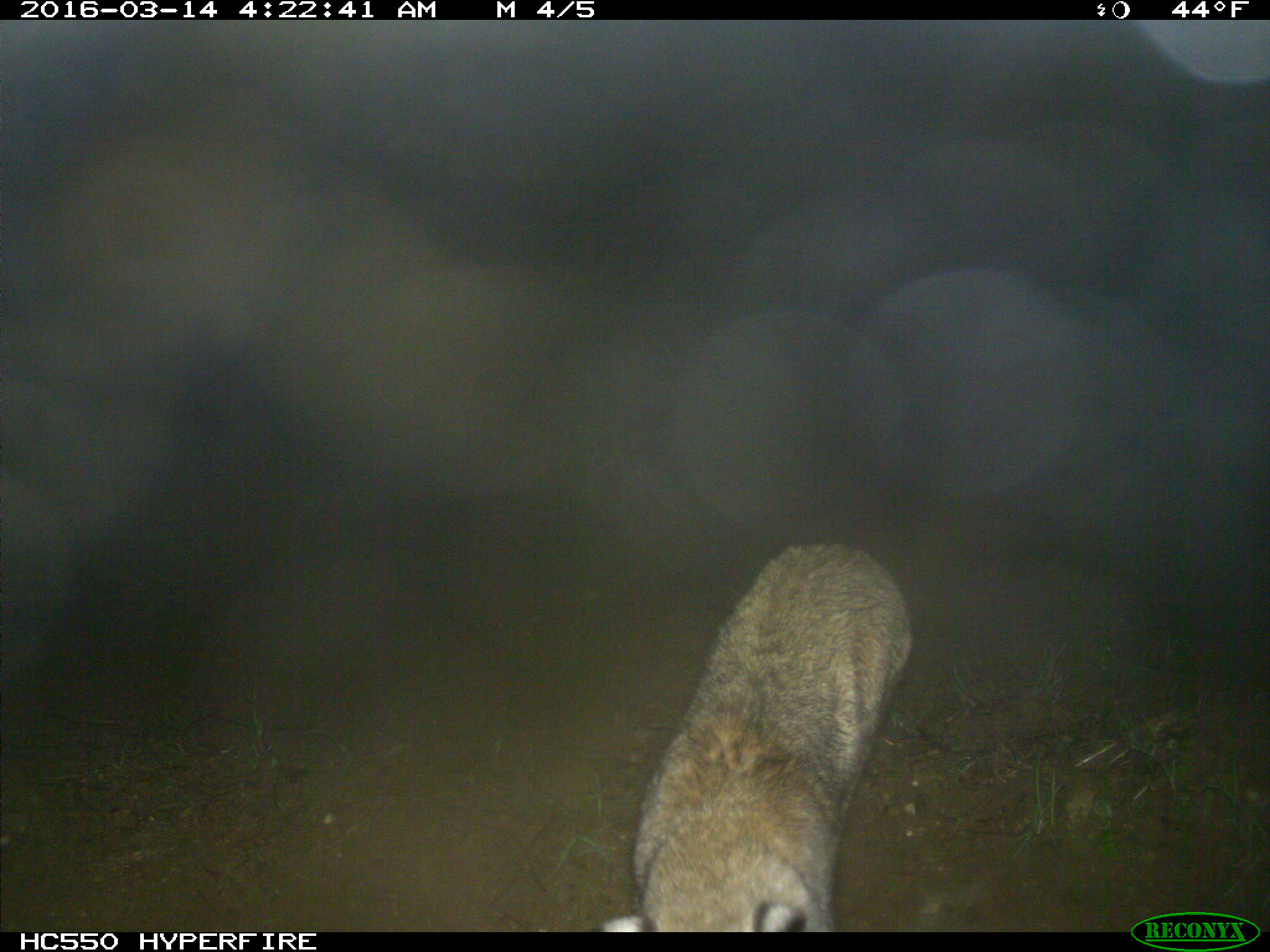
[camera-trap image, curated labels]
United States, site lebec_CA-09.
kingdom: Animalia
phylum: Chordata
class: Mammalia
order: Carnivora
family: Felidae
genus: Lynx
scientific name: Lynx rufus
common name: bobcat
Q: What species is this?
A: Lynx rufus (bobcat).